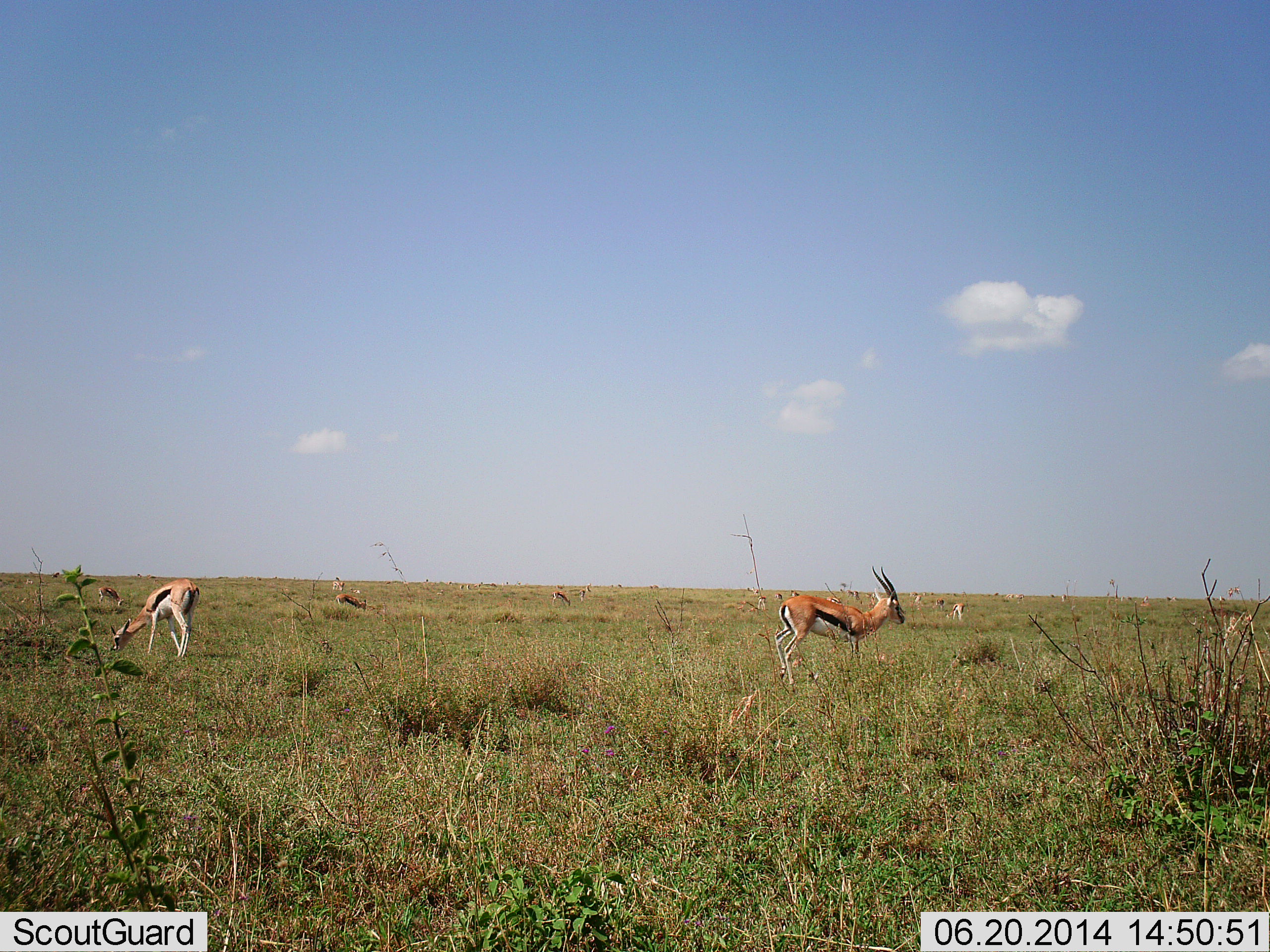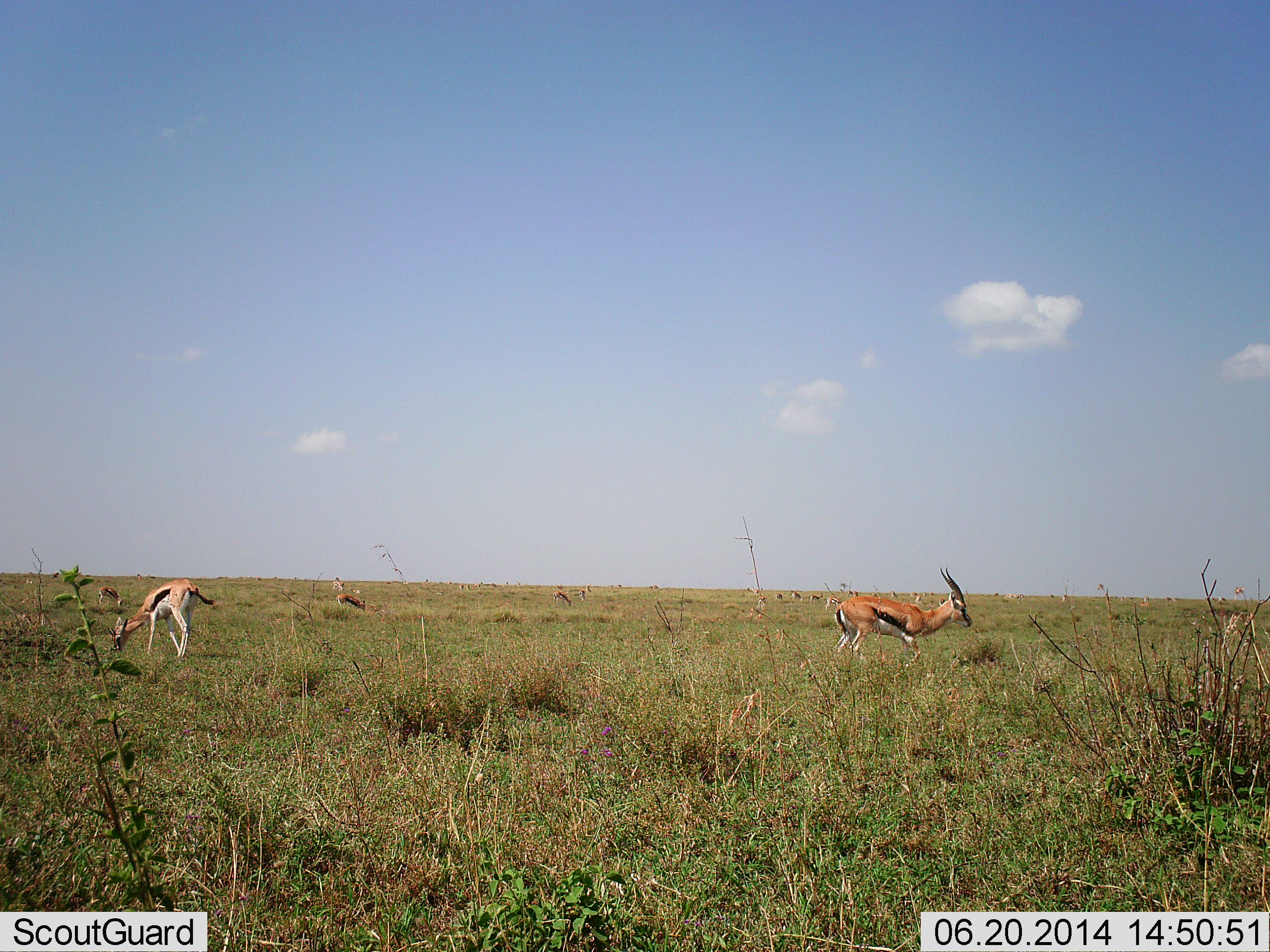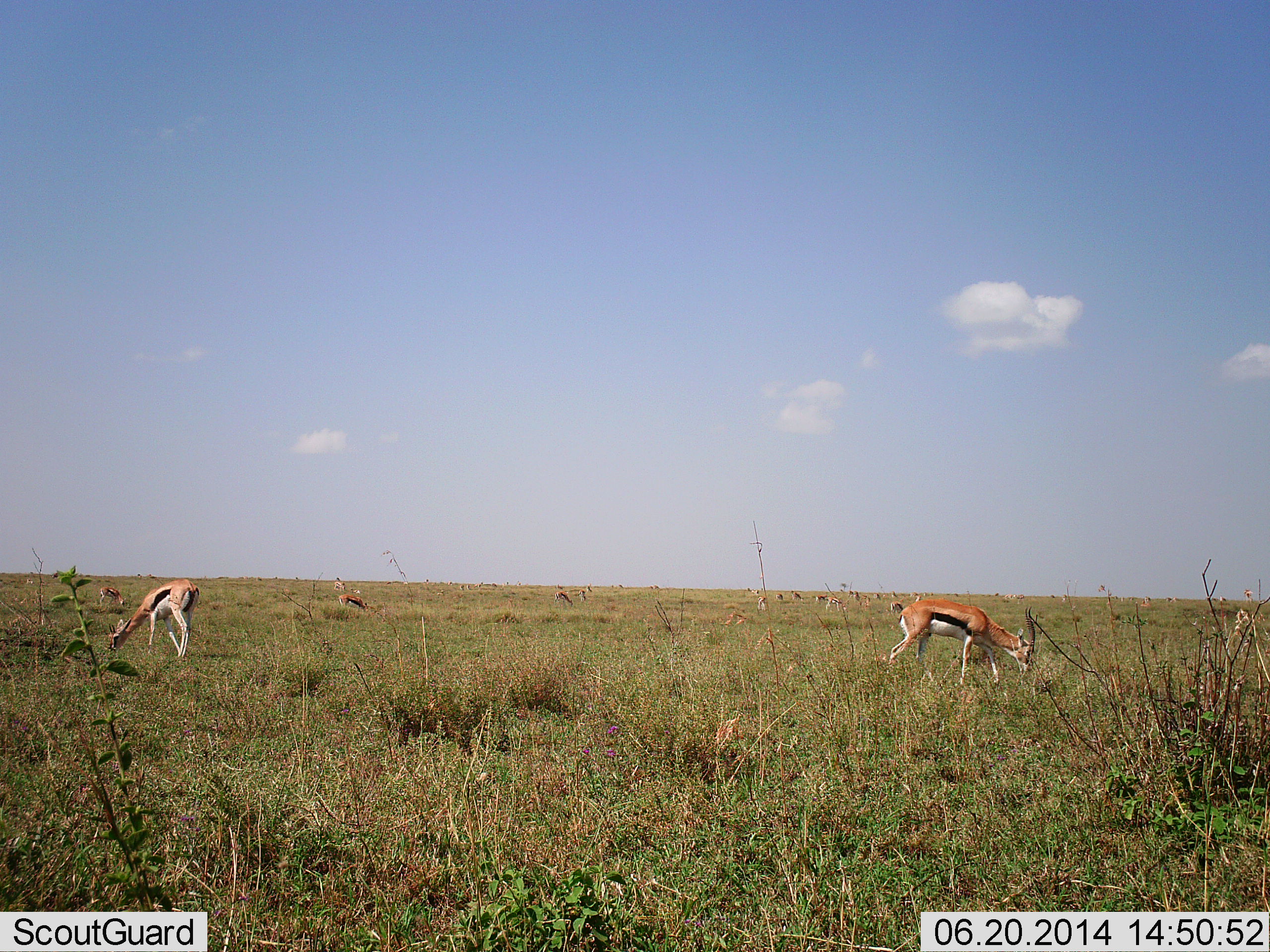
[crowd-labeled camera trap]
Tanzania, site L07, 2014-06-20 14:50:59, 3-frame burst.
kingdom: Animalia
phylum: Chordata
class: Mammalia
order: Artiodactyla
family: Bovidae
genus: Eudorcas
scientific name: Eudorcas thomsonii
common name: thomson's gazelle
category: gazellethomsons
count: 11-50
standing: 20%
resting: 0%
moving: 60%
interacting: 0%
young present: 10%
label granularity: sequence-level